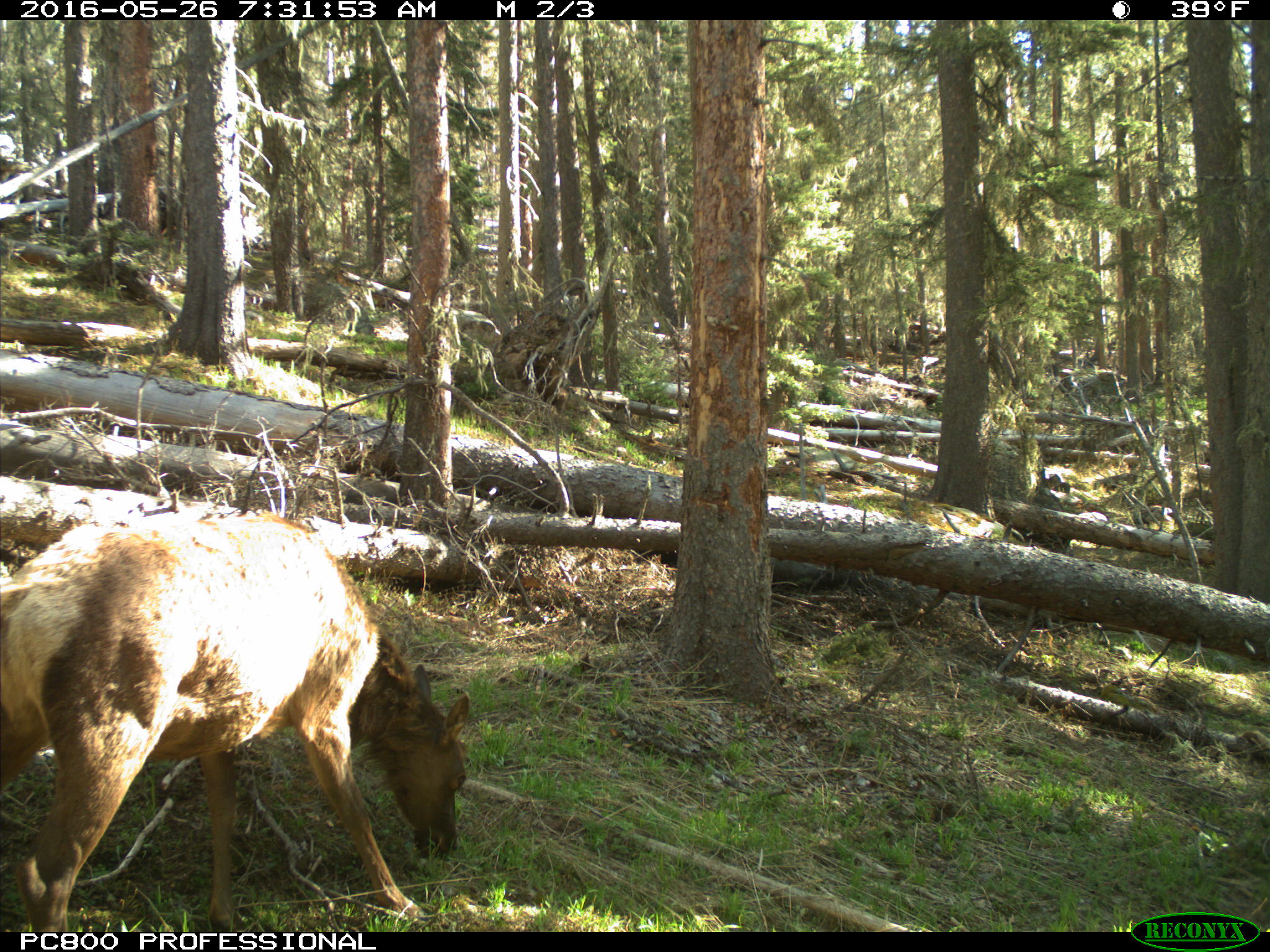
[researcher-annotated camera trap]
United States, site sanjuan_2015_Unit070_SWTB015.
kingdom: Animalia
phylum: Chordata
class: Mammalia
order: Artiodactyla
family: Cervidae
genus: Cervus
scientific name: Cervus elaphus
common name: red deer